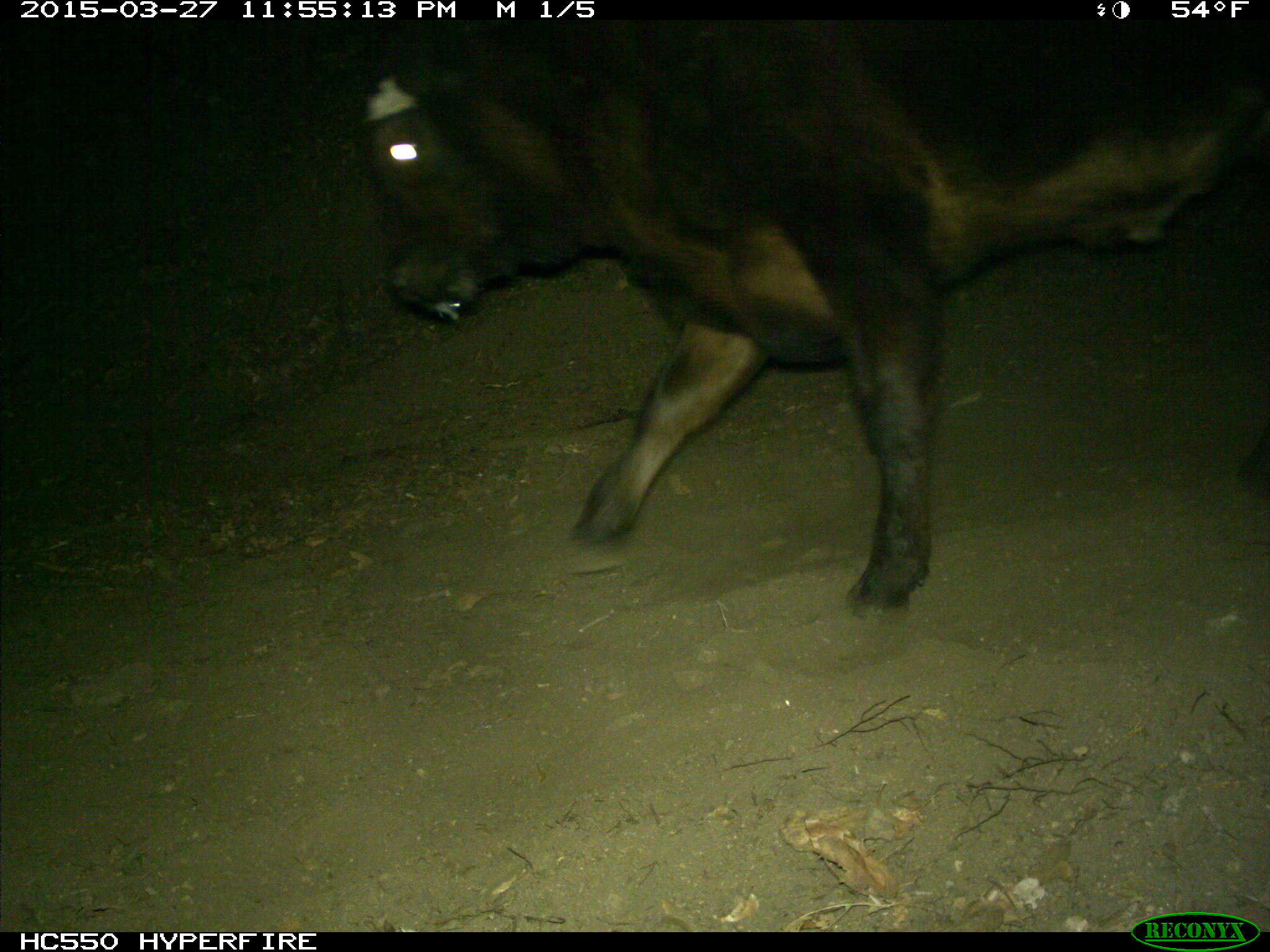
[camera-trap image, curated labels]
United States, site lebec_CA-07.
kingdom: Animalia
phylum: Chordata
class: Mammalia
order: Artiodactyla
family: Bovidae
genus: Bos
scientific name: Bos taurus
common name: domestic cow